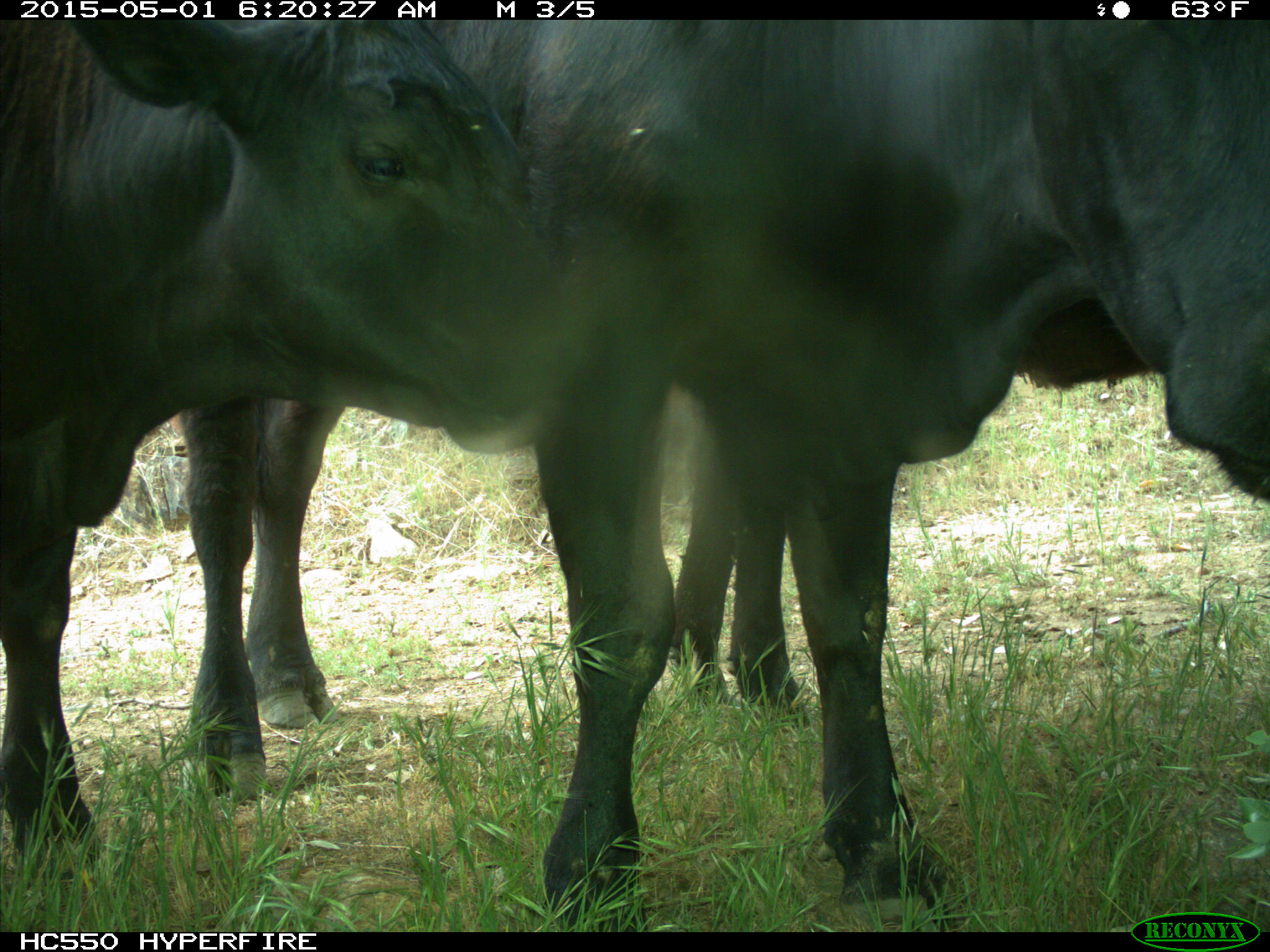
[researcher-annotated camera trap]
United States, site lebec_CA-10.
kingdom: Animalia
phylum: Chordata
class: Mammalia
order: Artiodactyla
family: Bovidae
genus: Bos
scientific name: Bos taurus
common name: domestic cow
Bos taurus (domestic cow).